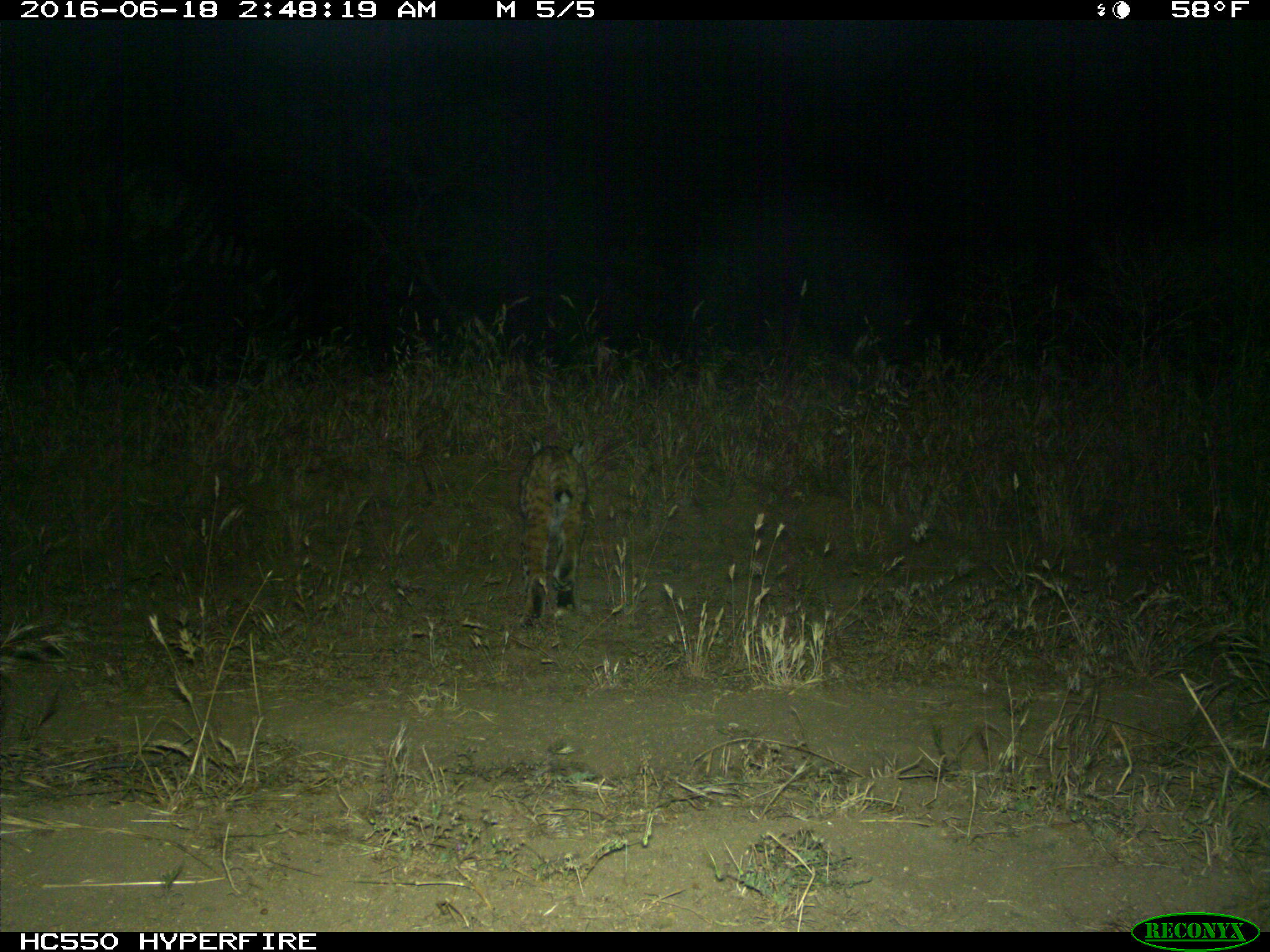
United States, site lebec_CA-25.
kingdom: Animalia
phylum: Chordata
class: Mammalia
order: Carnivora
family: Felidae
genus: Lynx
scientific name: Lynx rufus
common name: bobcat